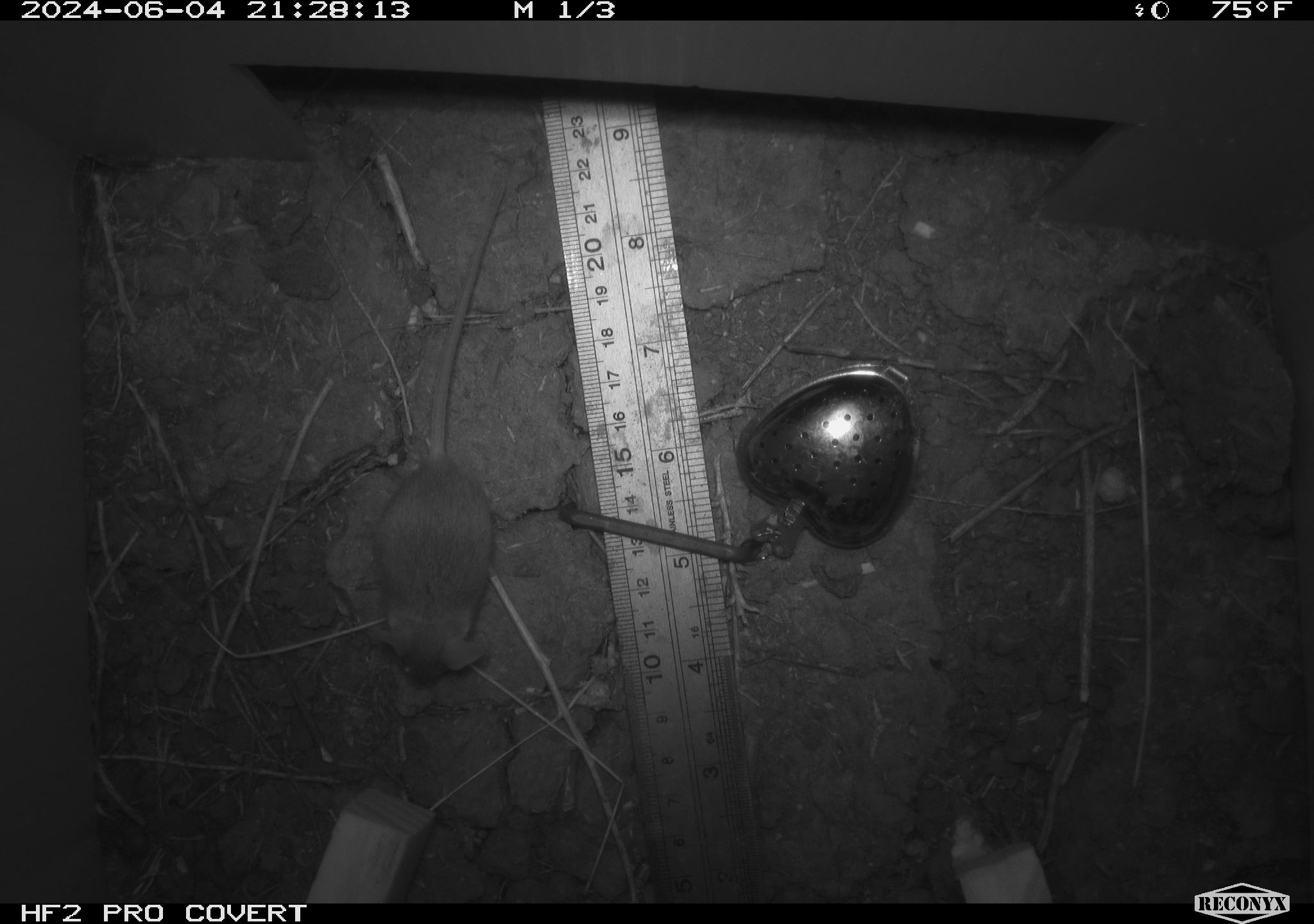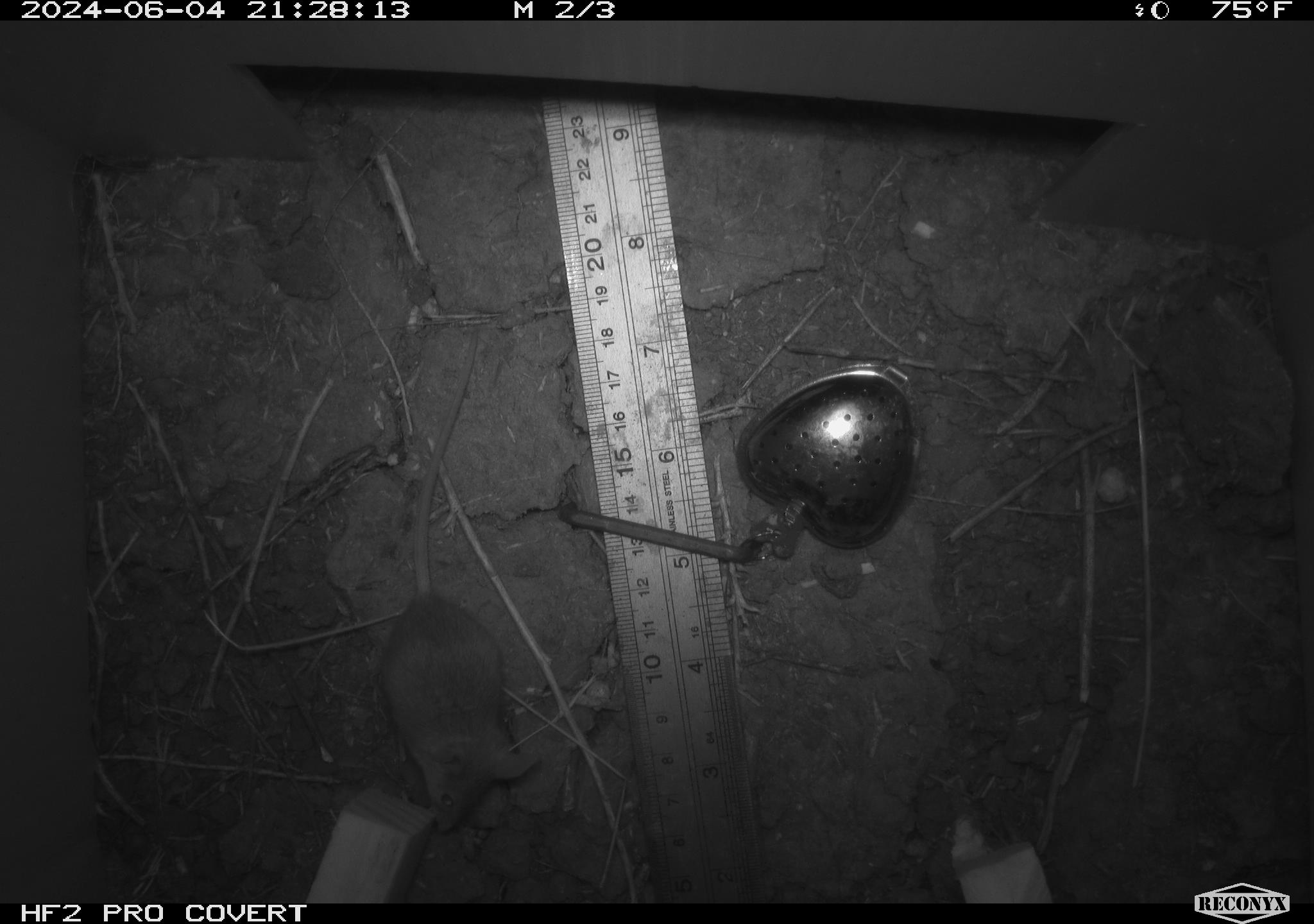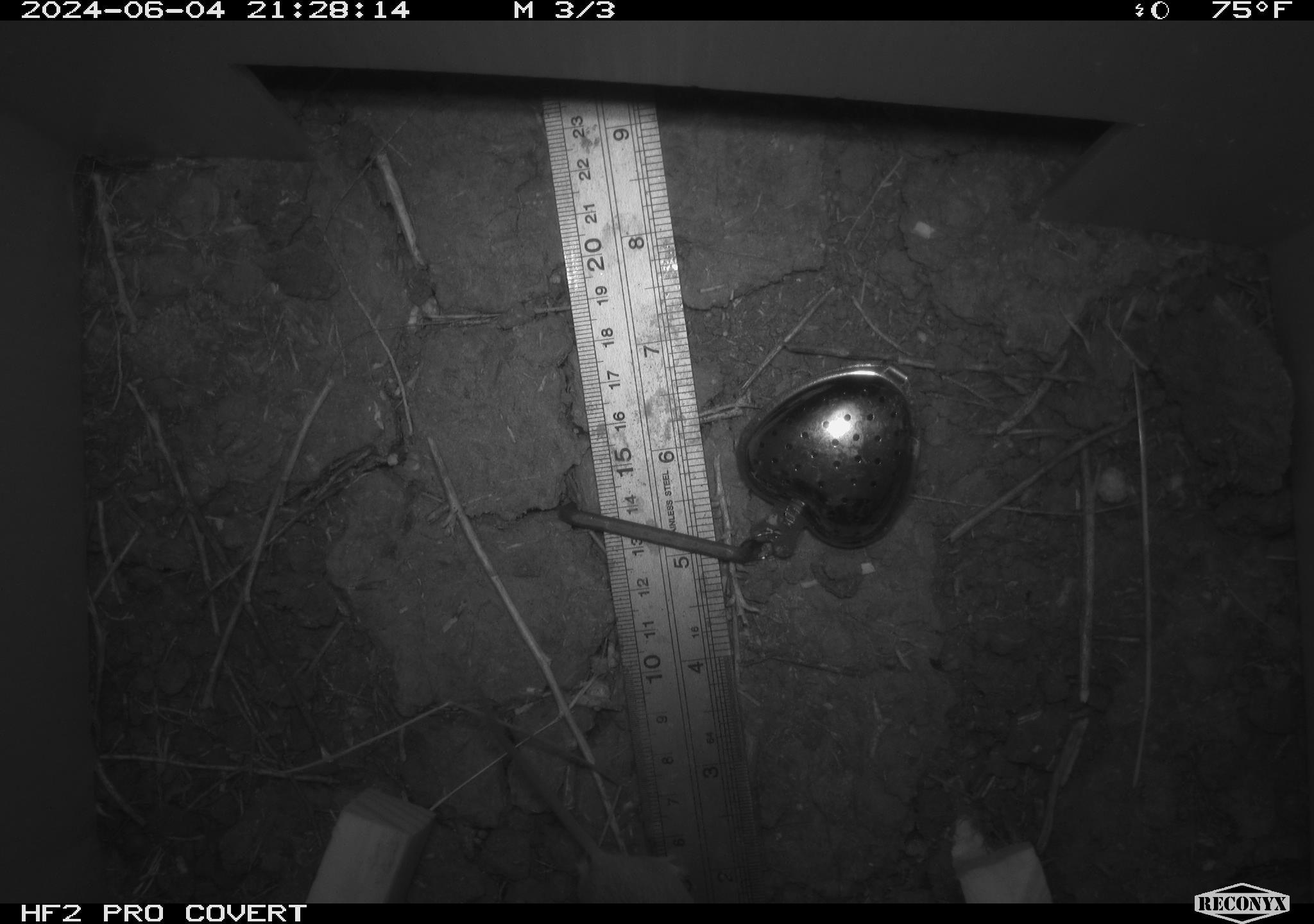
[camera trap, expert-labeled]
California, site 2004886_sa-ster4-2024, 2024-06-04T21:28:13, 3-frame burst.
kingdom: Animalia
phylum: Chordata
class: Mammalia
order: Rodentia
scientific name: Rodentia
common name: mouse species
Mouse species (Rodentia).